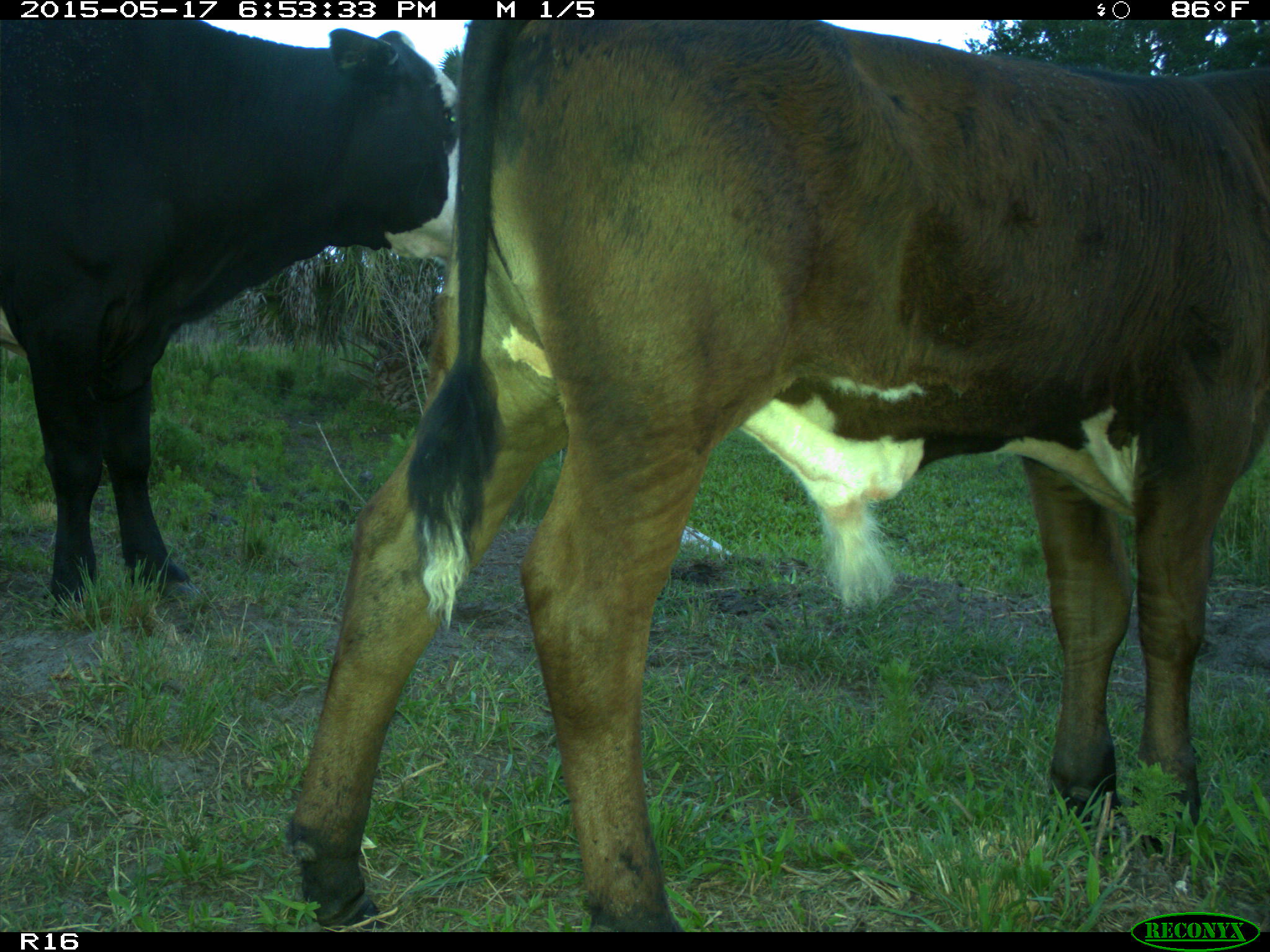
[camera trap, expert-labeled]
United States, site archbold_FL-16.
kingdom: Animalia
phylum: Chordata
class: Mammalia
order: Artiodactyla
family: Bovidae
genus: Bos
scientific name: Bos taurus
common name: domestic cow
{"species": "Bos taurus (domestic cow)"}